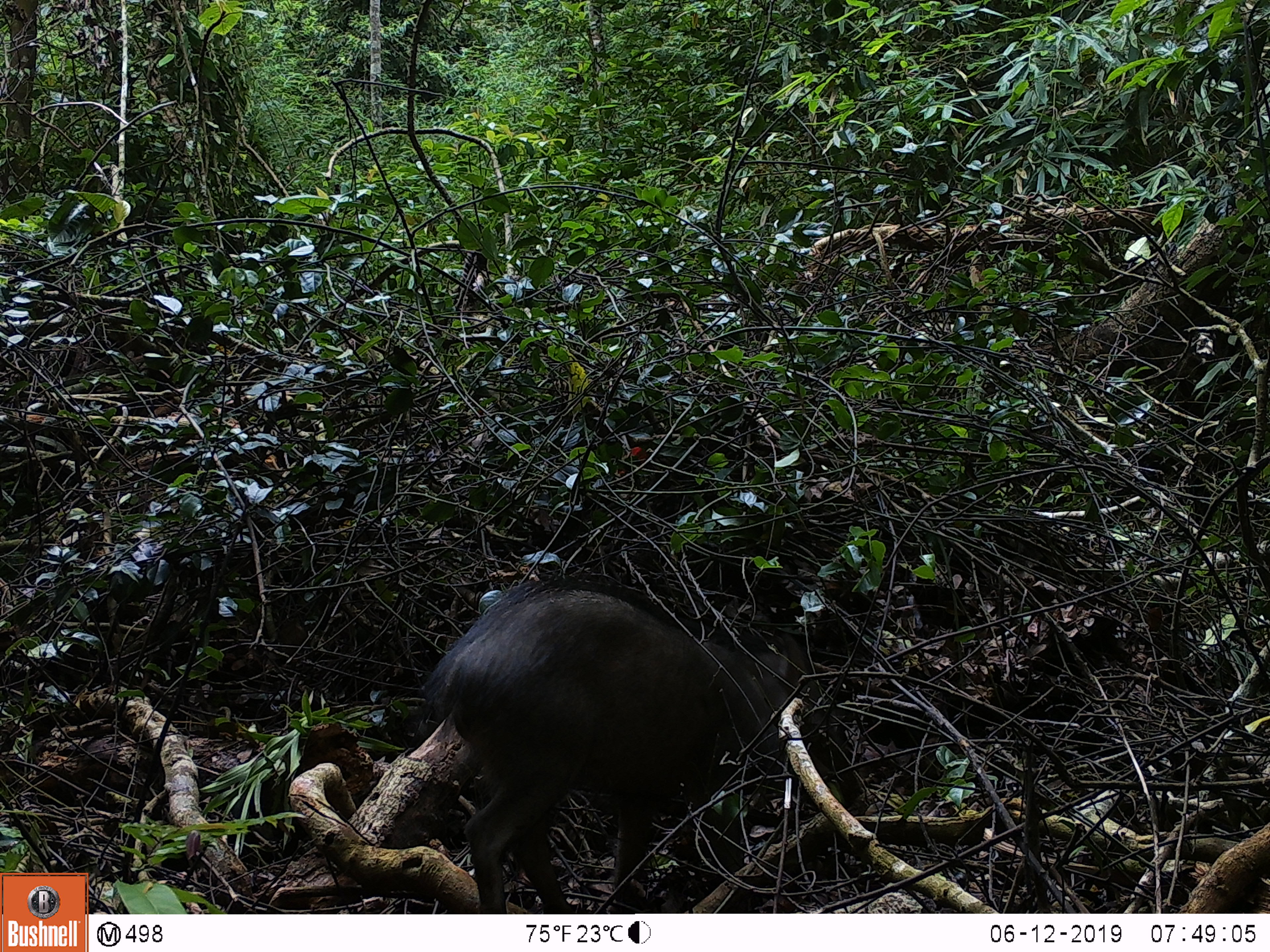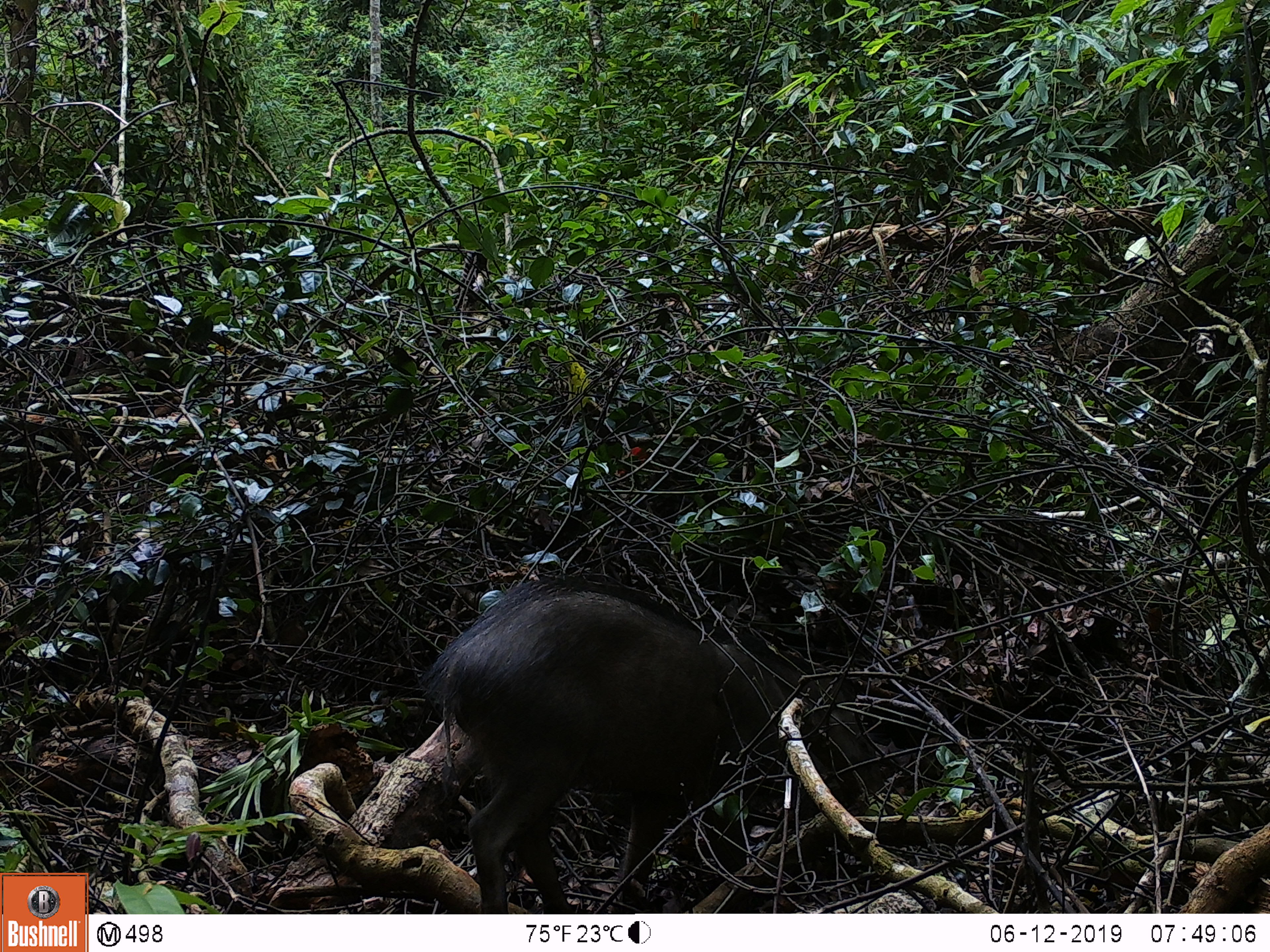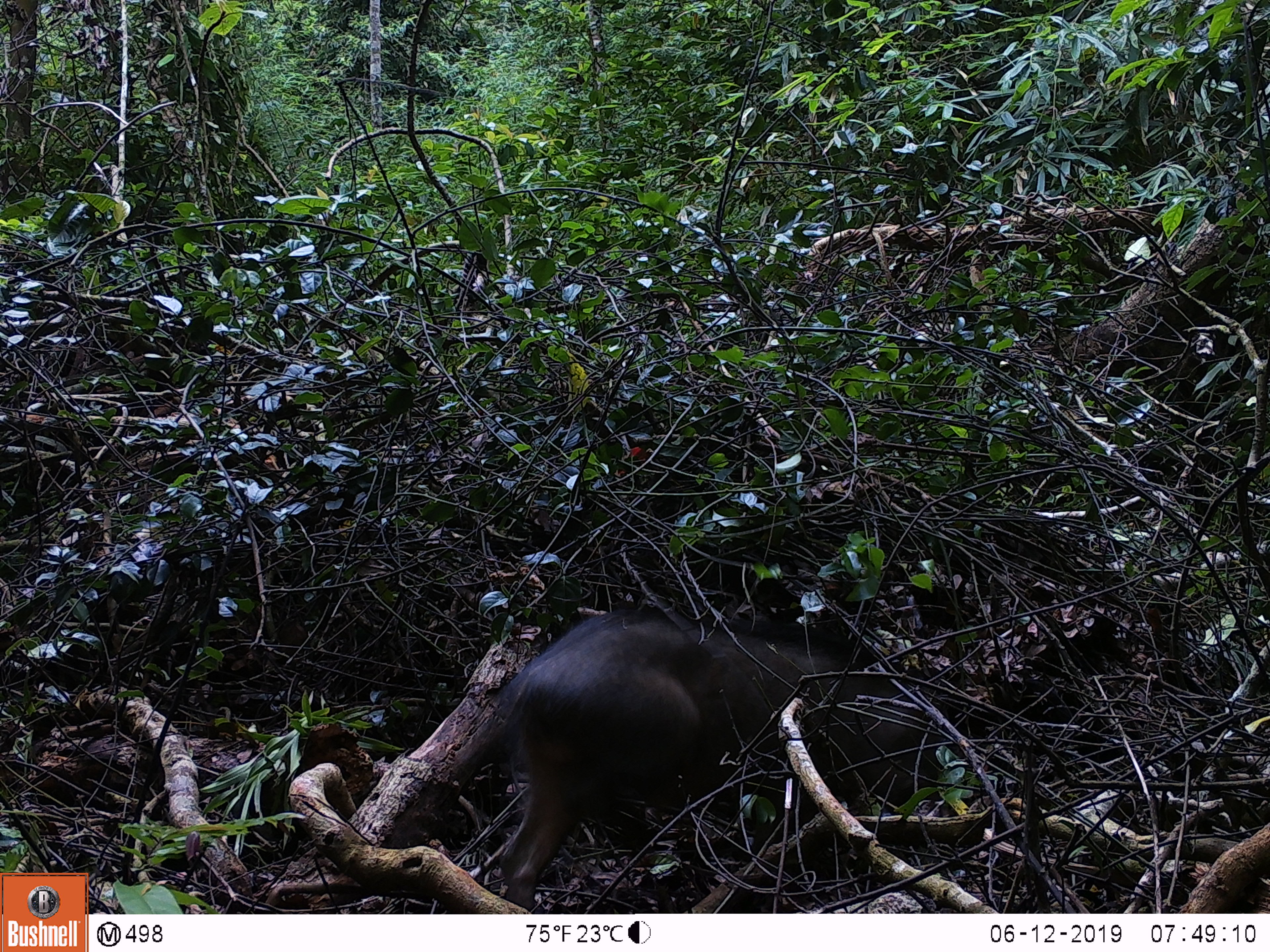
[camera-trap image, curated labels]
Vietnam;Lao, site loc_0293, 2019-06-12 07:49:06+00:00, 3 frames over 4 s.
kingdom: Animalia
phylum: Chordata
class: Mammalia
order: Artiodactyla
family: Suidae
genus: Sus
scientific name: Sus scrofa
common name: eurasian wild pig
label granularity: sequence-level